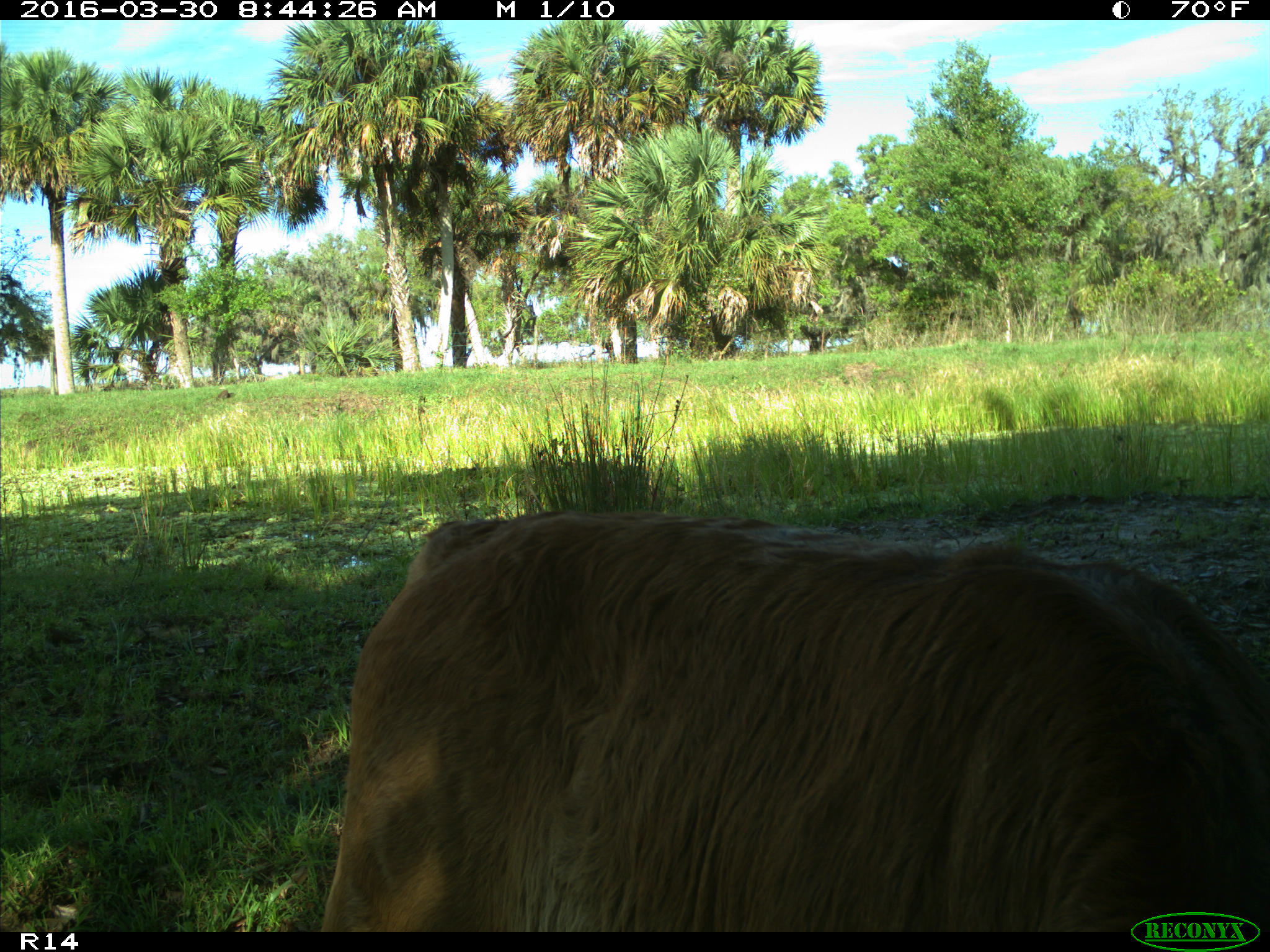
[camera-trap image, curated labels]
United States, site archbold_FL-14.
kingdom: Animalia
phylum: Chordata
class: Mammalia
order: Artiodactyla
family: Bovidae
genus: Bos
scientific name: Bos taurus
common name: domestic cow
Bos taurus (domestic cow).